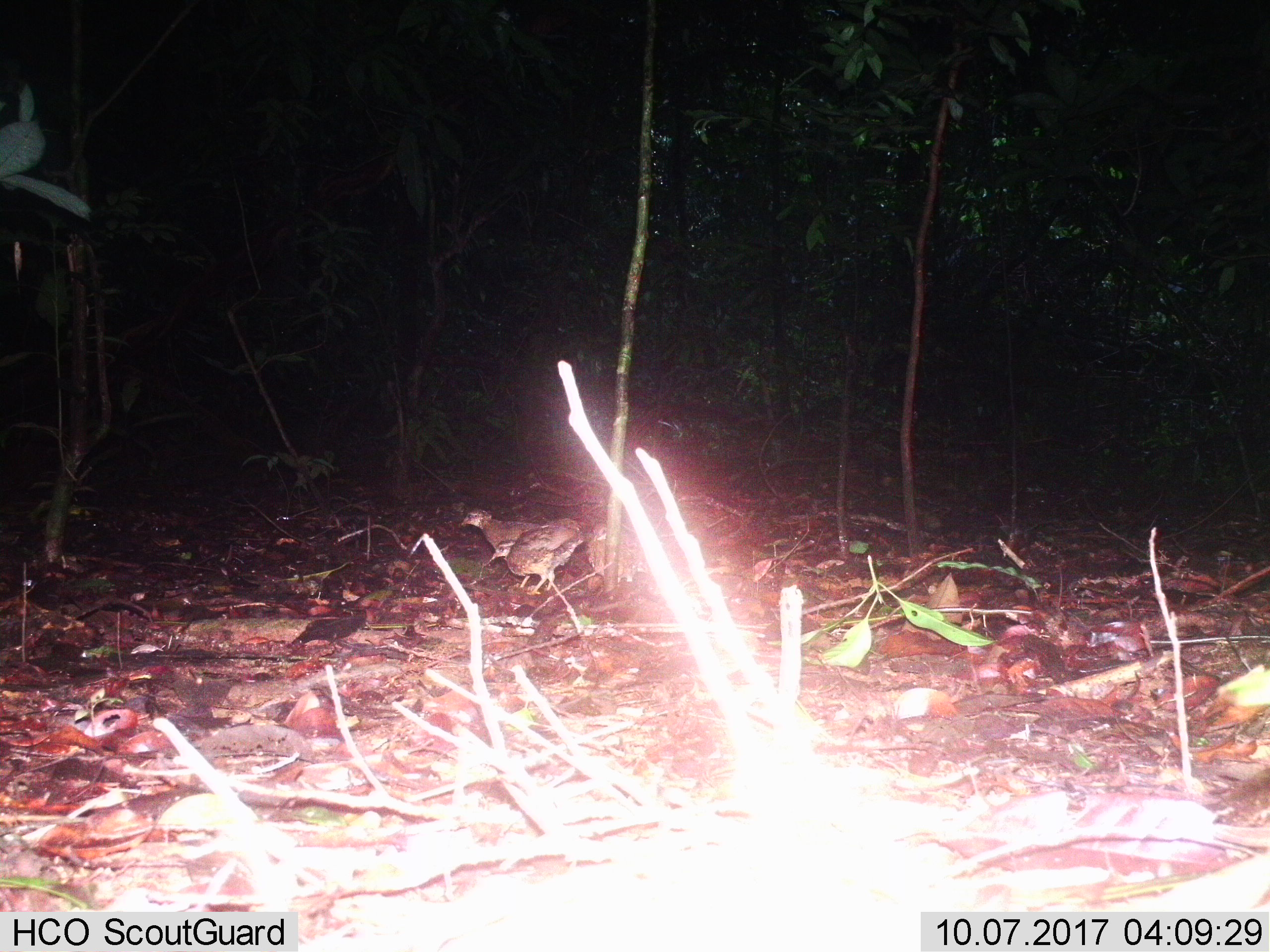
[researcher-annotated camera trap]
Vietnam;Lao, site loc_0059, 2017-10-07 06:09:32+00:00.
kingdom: Animalia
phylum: Chordata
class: Aves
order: Galliformes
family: Phasianidae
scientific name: Phasianidae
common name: partridge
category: unidentified partridge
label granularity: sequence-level